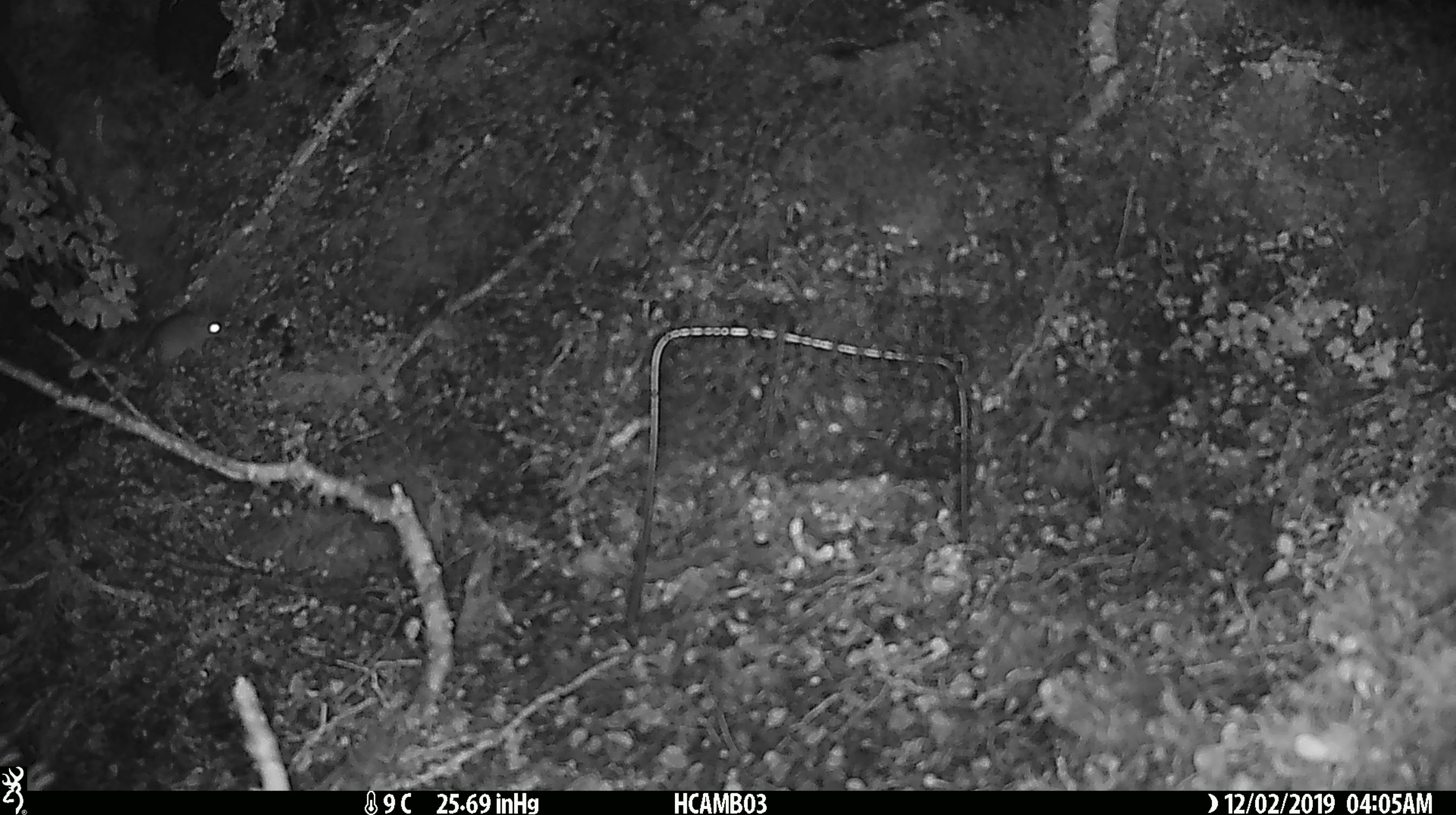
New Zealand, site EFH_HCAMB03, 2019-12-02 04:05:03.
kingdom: Animalia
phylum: Chordata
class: Mammalia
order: Rodentia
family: Muridae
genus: Mus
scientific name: Mus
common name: mouse